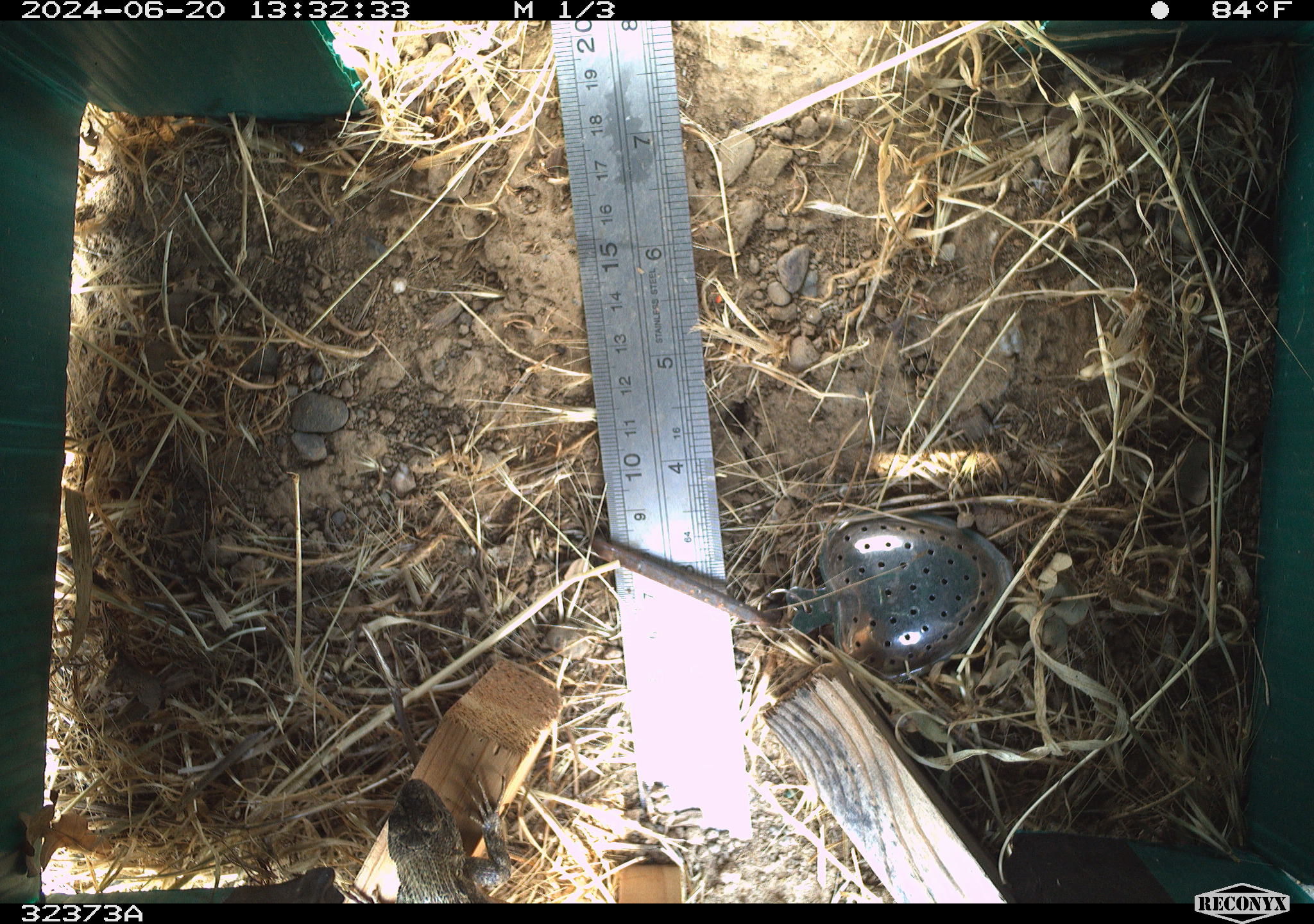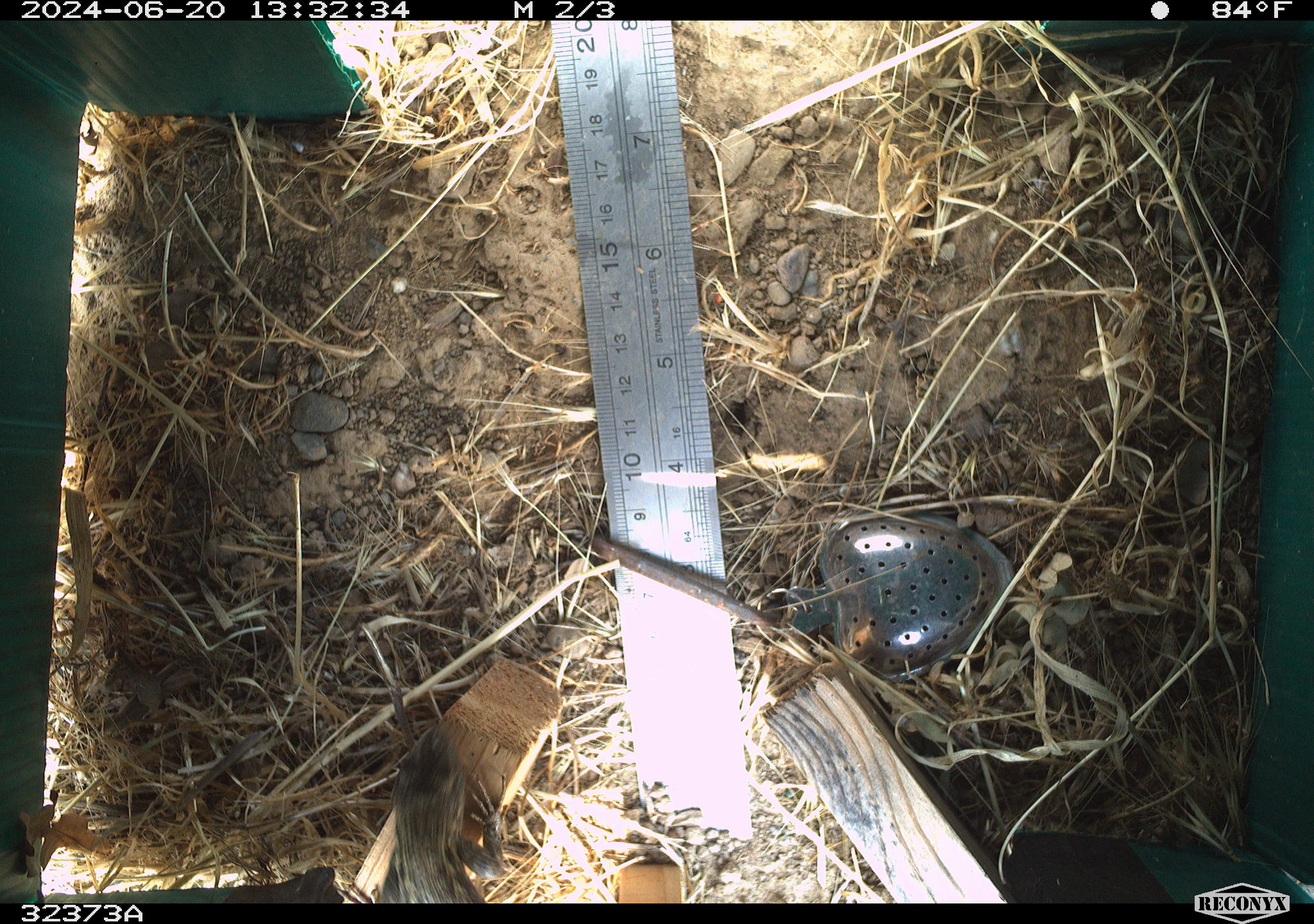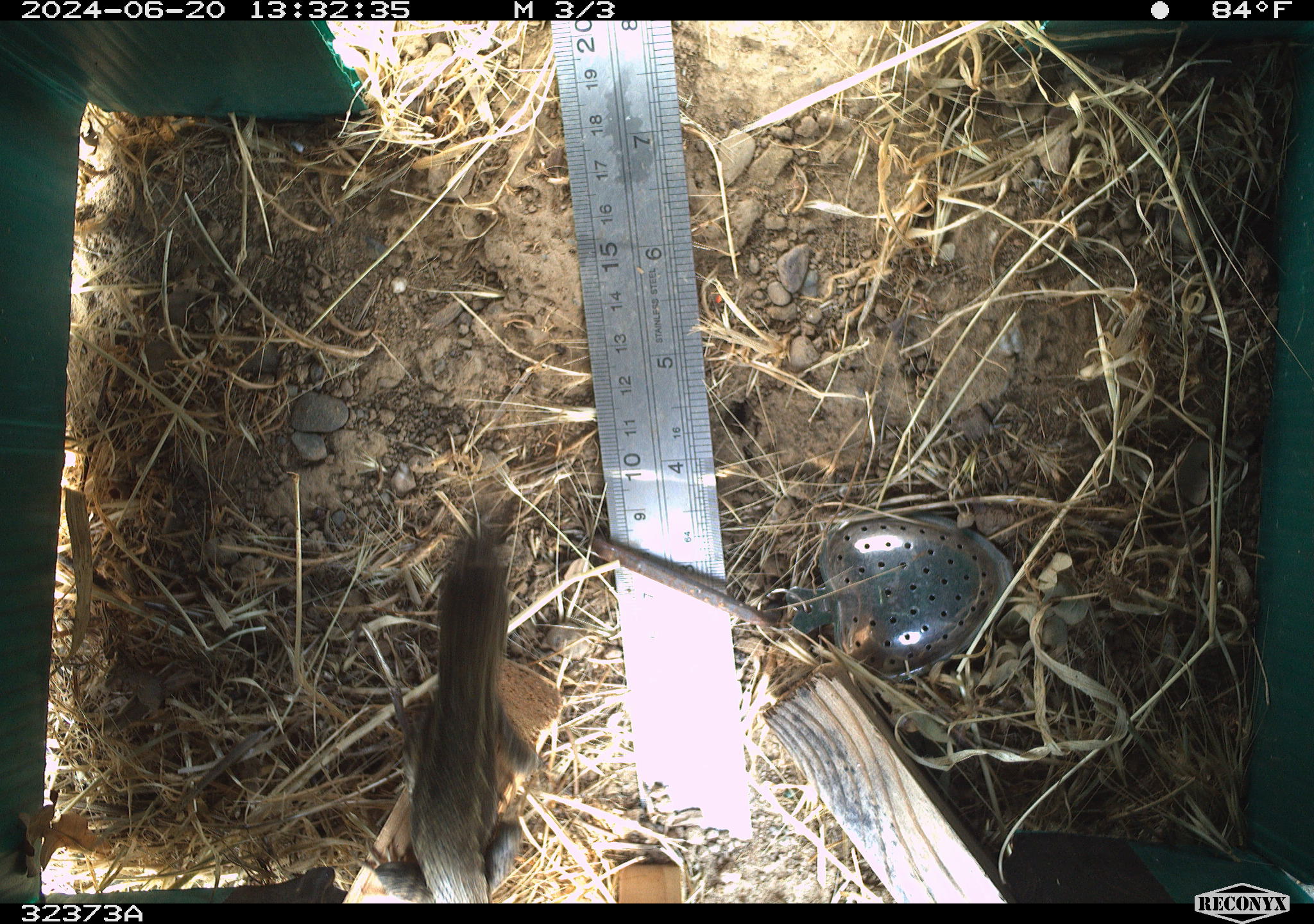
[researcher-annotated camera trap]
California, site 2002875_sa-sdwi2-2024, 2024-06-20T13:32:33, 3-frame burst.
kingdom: Animalia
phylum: Chordata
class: Reptilia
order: Squamata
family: Phrynosomatidae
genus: Sceloporus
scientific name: Sceloporus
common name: spiny lizards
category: sceloporus species